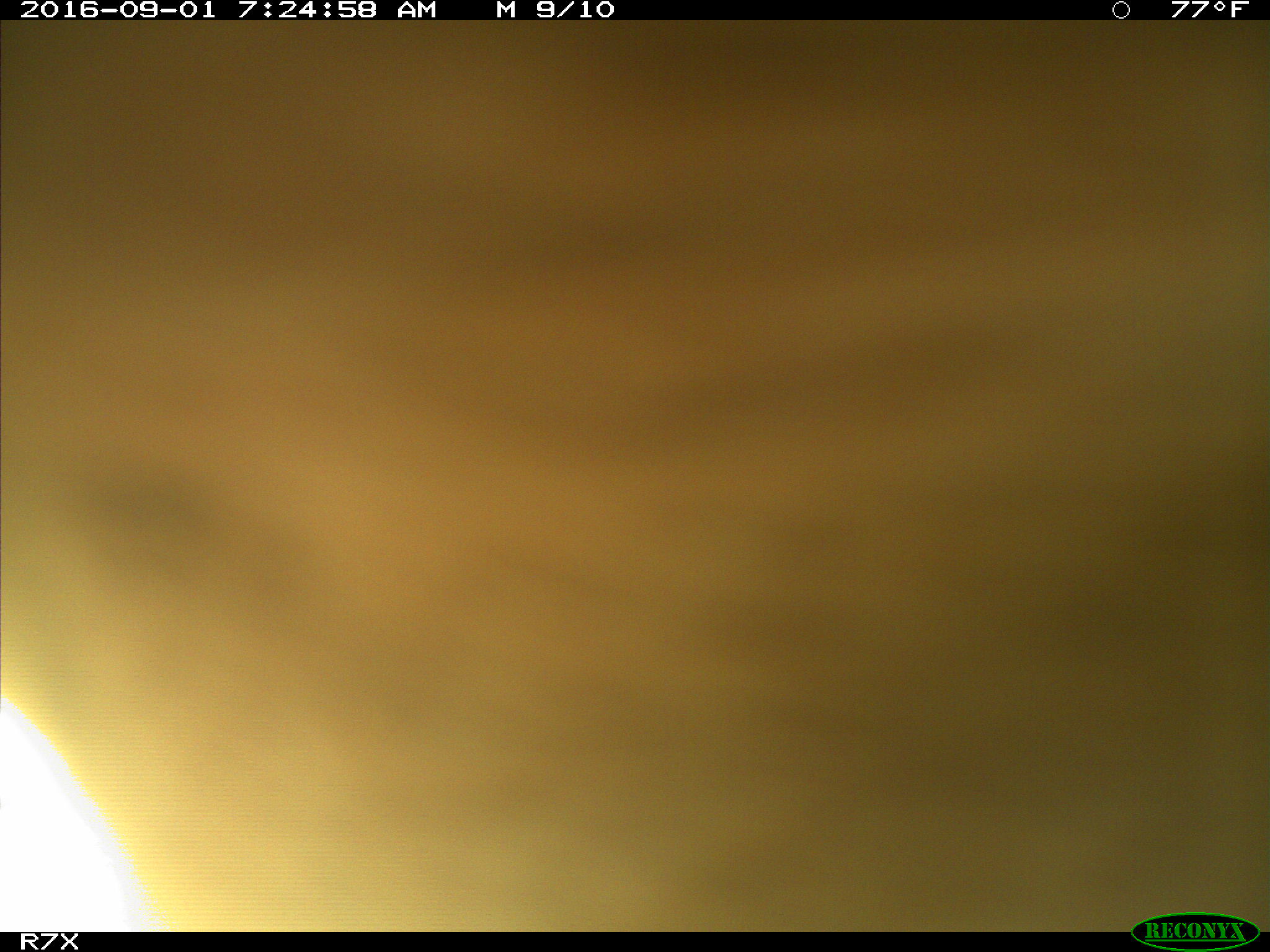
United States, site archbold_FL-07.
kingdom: Animalia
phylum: Chordata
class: Mammalia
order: Artiodactyla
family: Bovidae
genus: Bos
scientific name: Bos taurus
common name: domestic cow